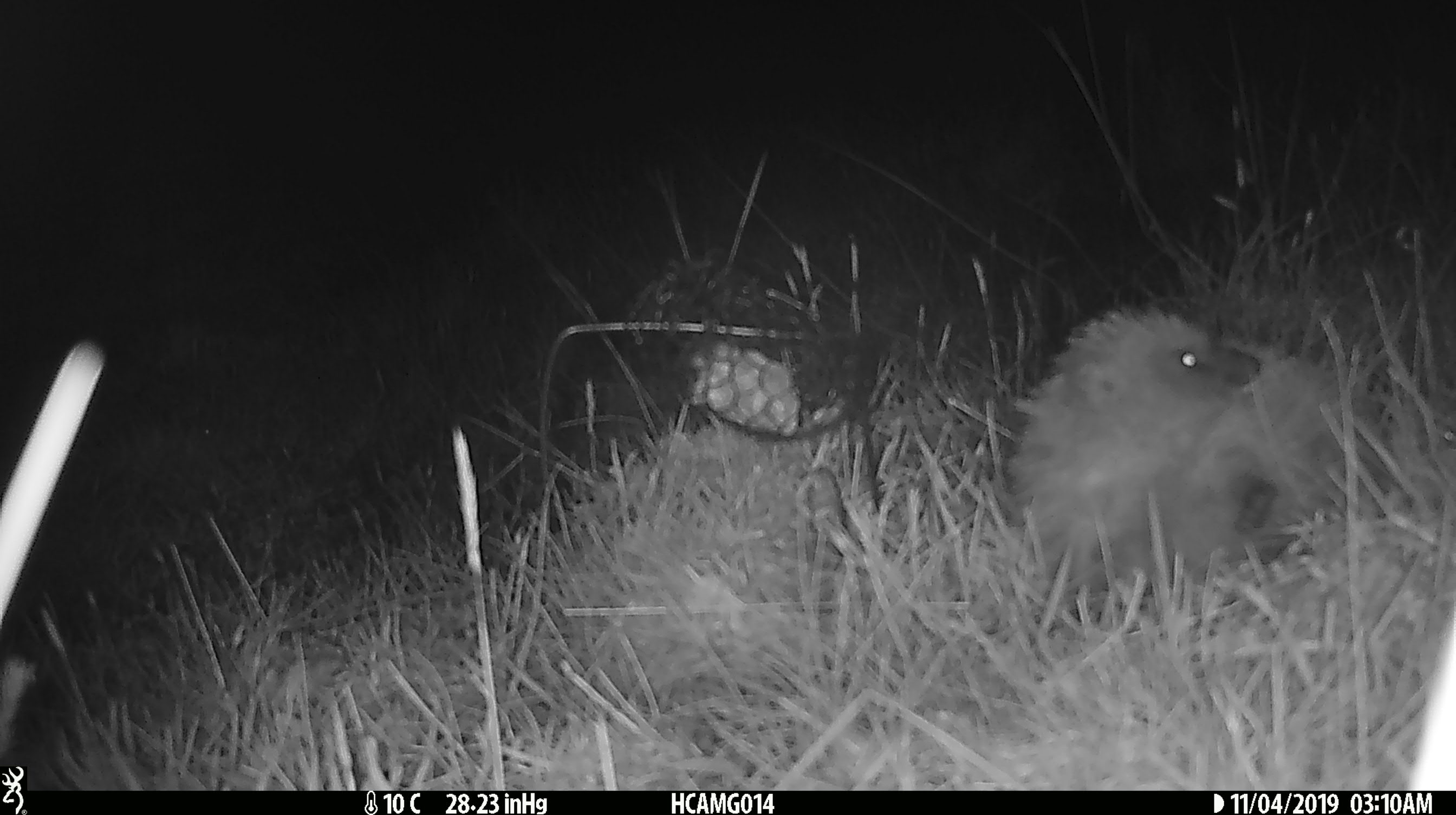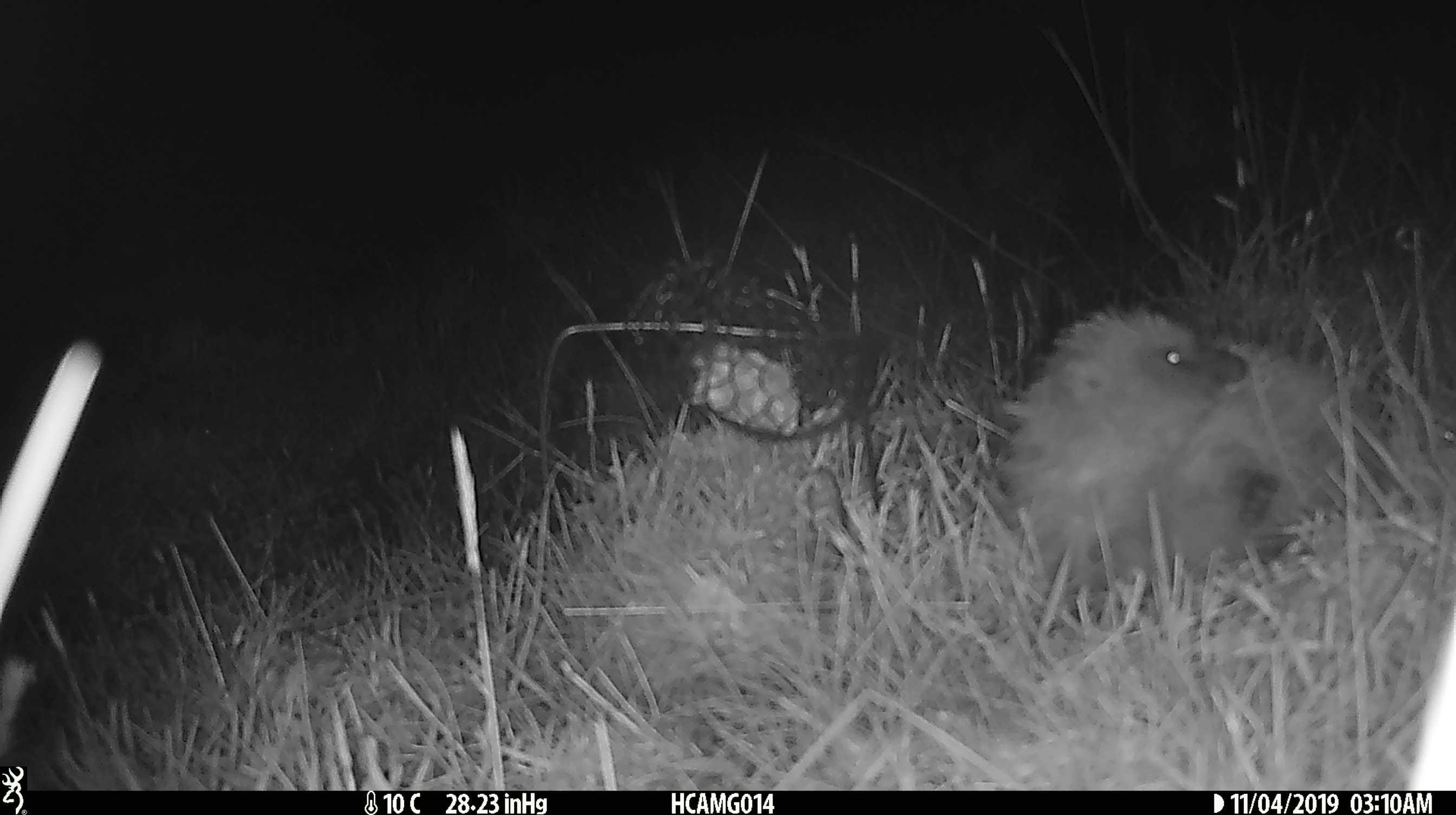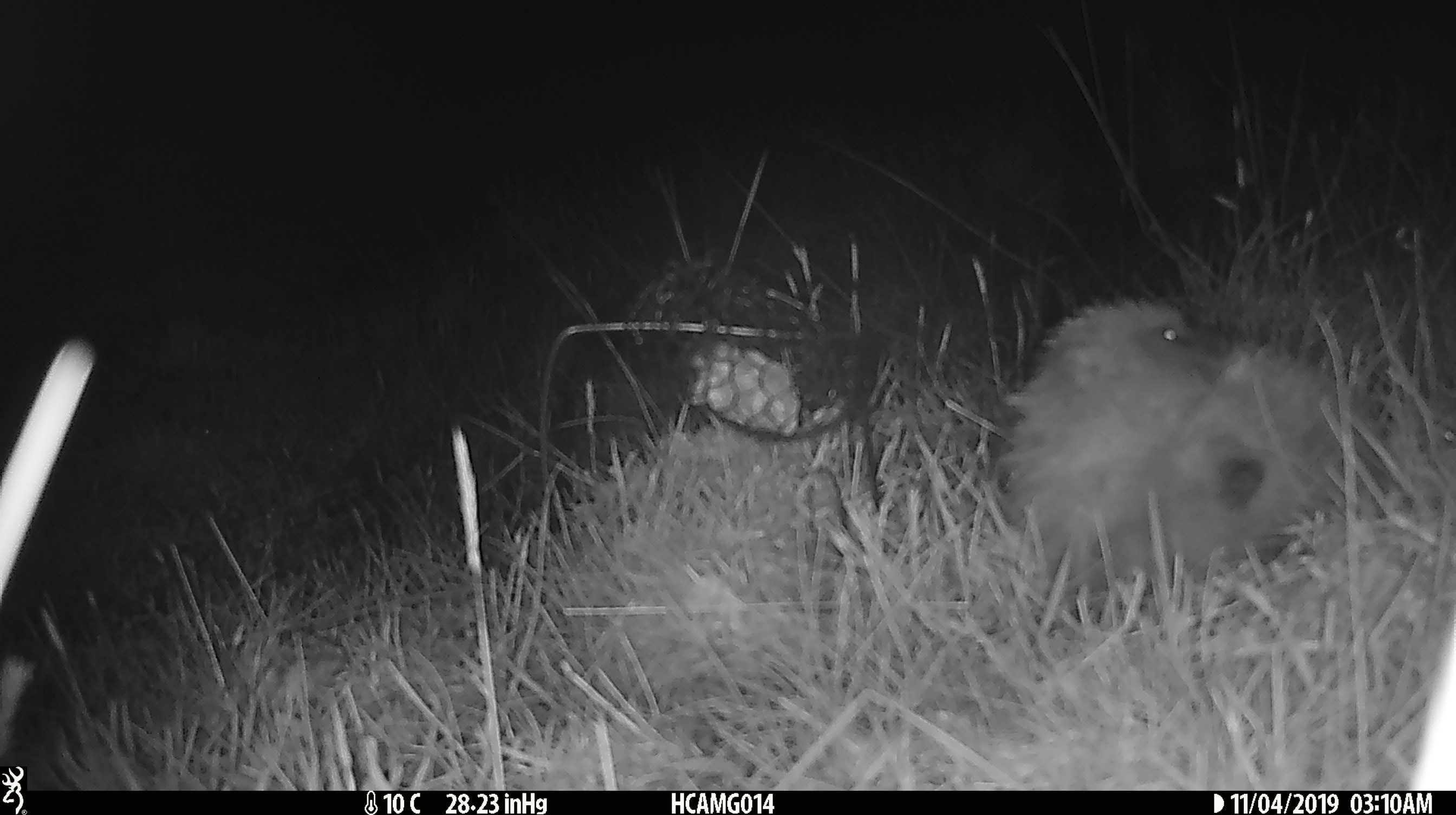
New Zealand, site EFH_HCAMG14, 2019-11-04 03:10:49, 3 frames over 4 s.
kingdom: Animalia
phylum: Chordata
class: Mammalia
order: Eulipotyphla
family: Erinaceidae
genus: Erinaceus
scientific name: Erinaceus europaeus europaeus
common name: european hedgehog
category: hedgehog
Hedgehog (european hedgehog) (Erinaceus europaeus europaeus).